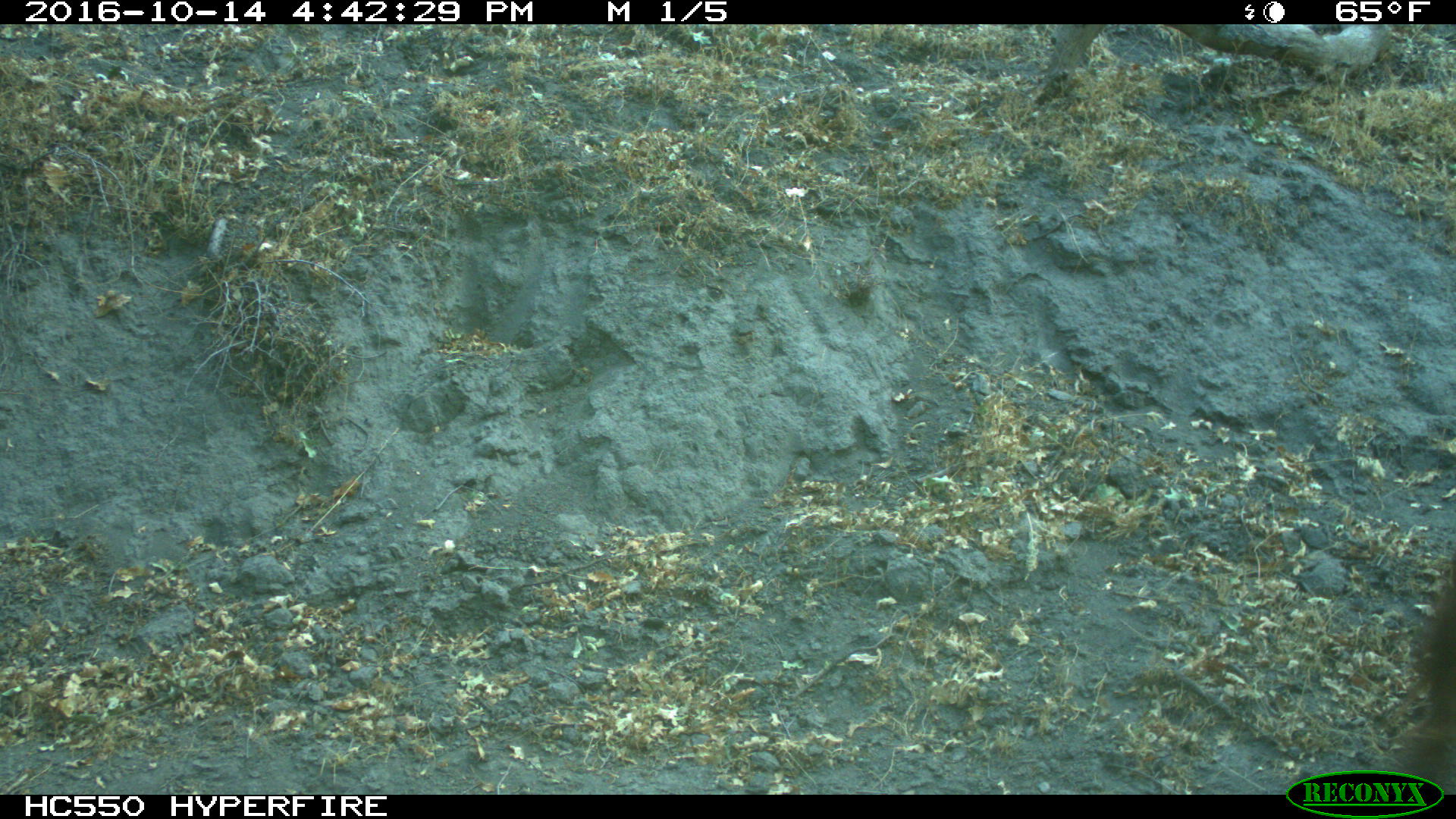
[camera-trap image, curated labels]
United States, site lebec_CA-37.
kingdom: Animalia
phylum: Chordata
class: Mammalia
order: Artiodactyla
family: Bovidae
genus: Bos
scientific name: Bos taurus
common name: domestic cow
Bos taurus (domestic cow).